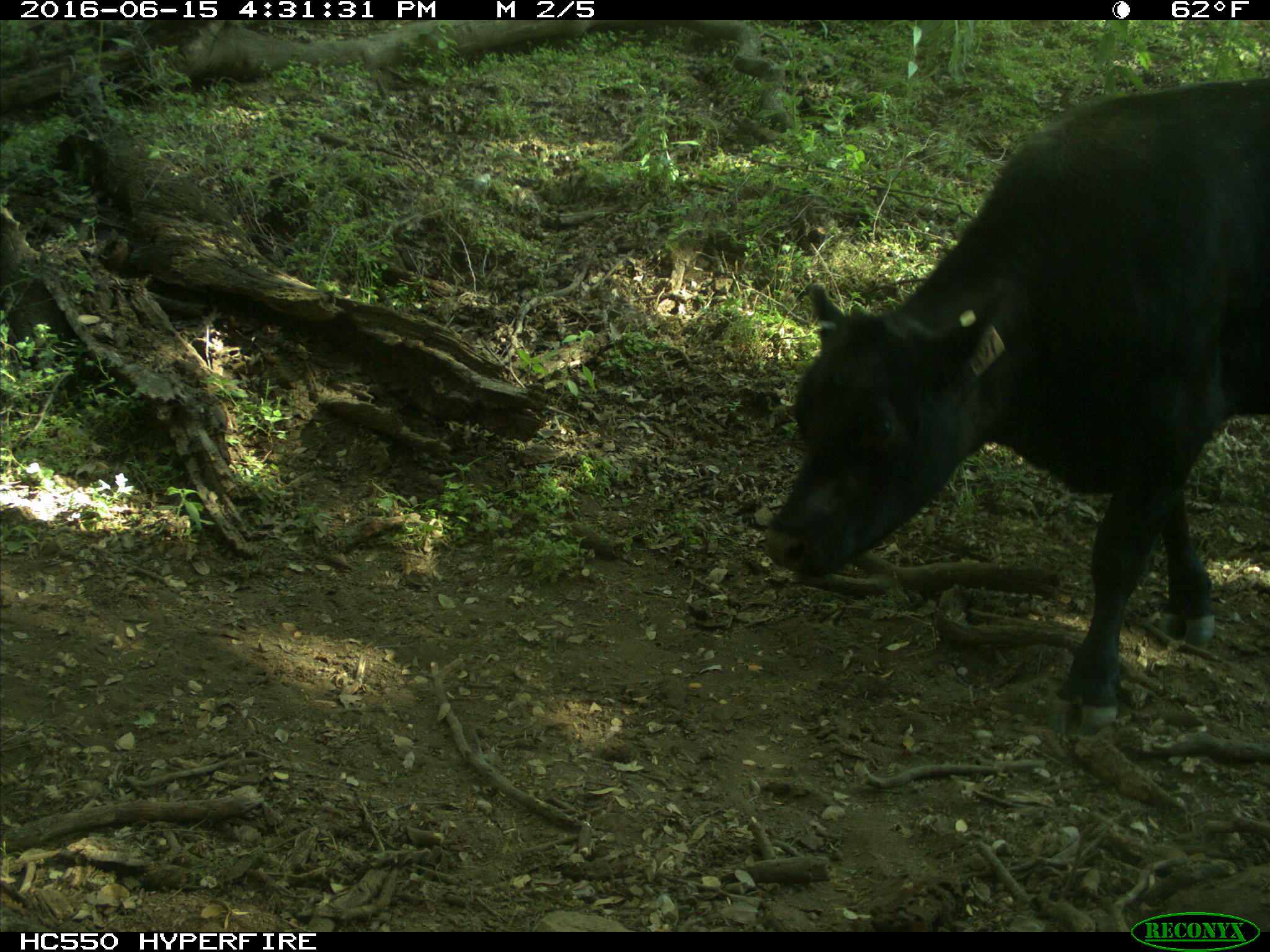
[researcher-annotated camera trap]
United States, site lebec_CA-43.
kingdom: Animalia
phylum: Chordata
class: Mammalia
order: Artiodactyla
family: Bovidae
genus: Bos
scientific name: Bos taurus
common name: domestic cow